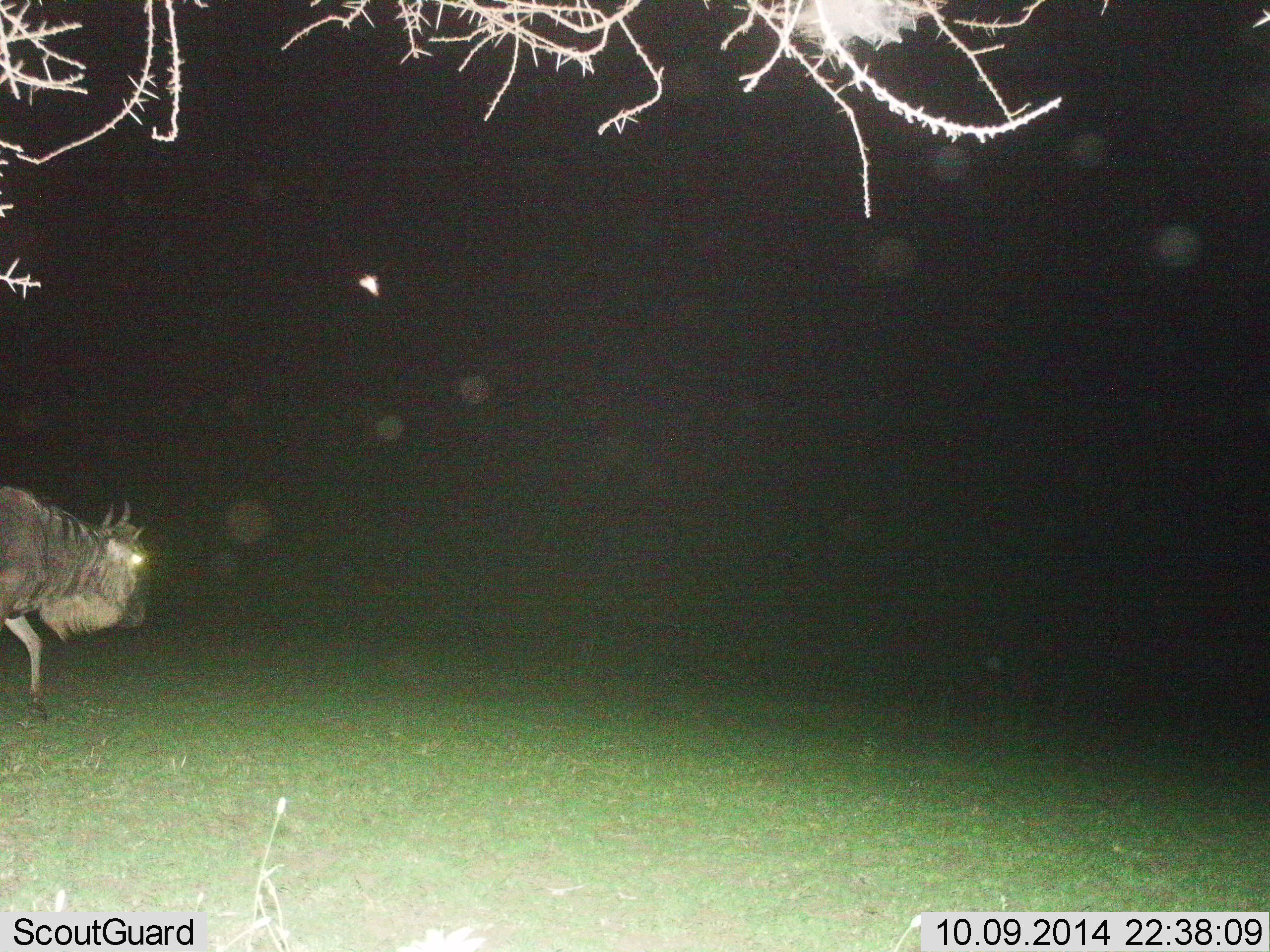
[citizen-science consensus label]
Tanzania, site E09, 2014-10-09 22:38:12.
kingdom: Animalia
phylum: Chordata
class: Mammalia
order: Artiodactyla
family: Bovidae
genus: Connochaetes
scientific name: Connochaetes taurinus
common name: blue wildebeest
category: wildebeest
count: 1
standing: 10%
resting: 0%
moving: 90%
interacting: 0%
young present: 0%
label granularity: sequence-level